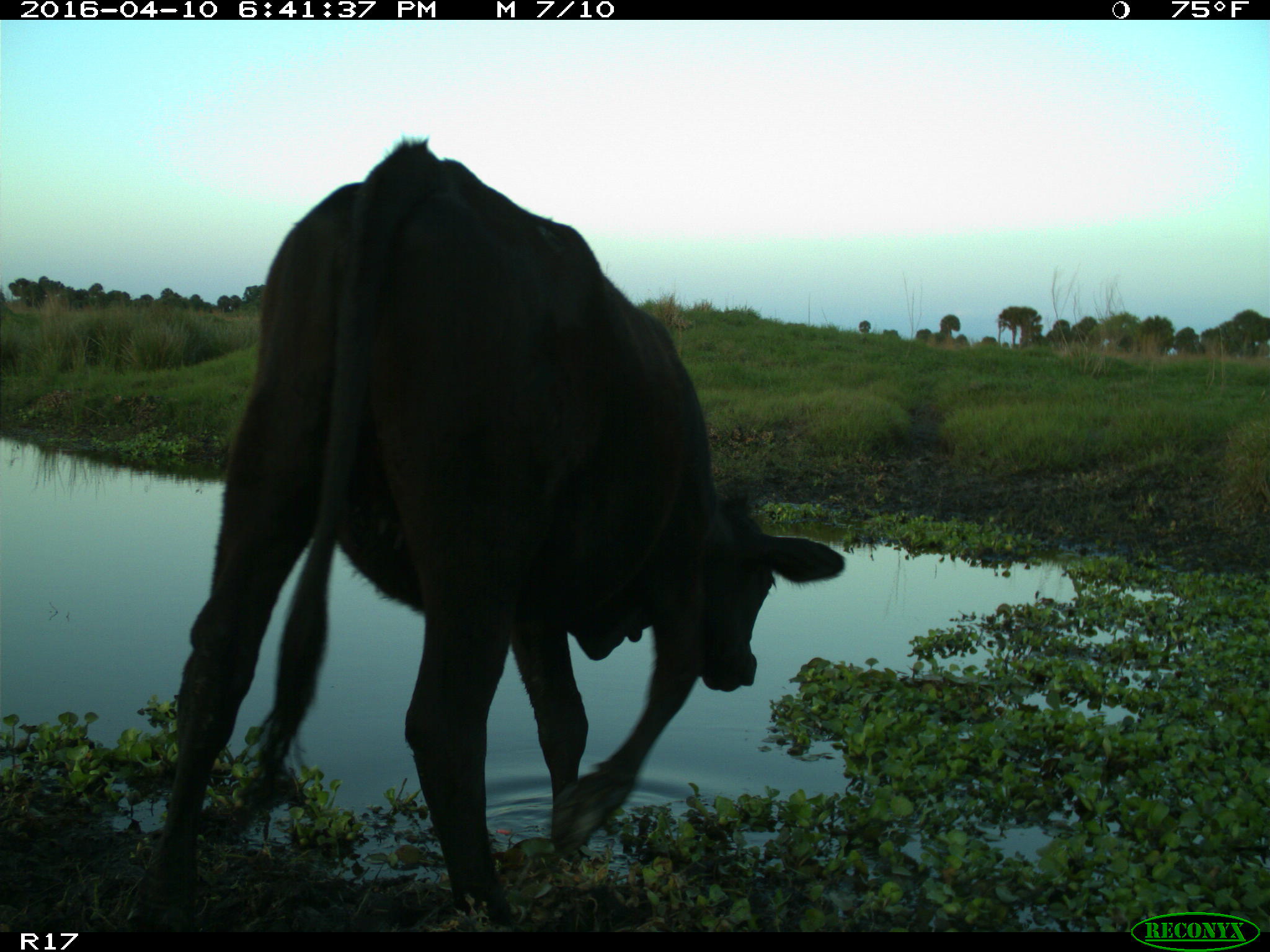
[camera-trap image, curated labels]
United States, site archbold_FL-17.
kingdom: Animalia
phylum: Chordata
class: Mammalia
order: Artiodactyla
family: Bovidae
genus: Bos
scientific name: Bos taurus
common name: domestic cow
Bos taurus (domestic cow).